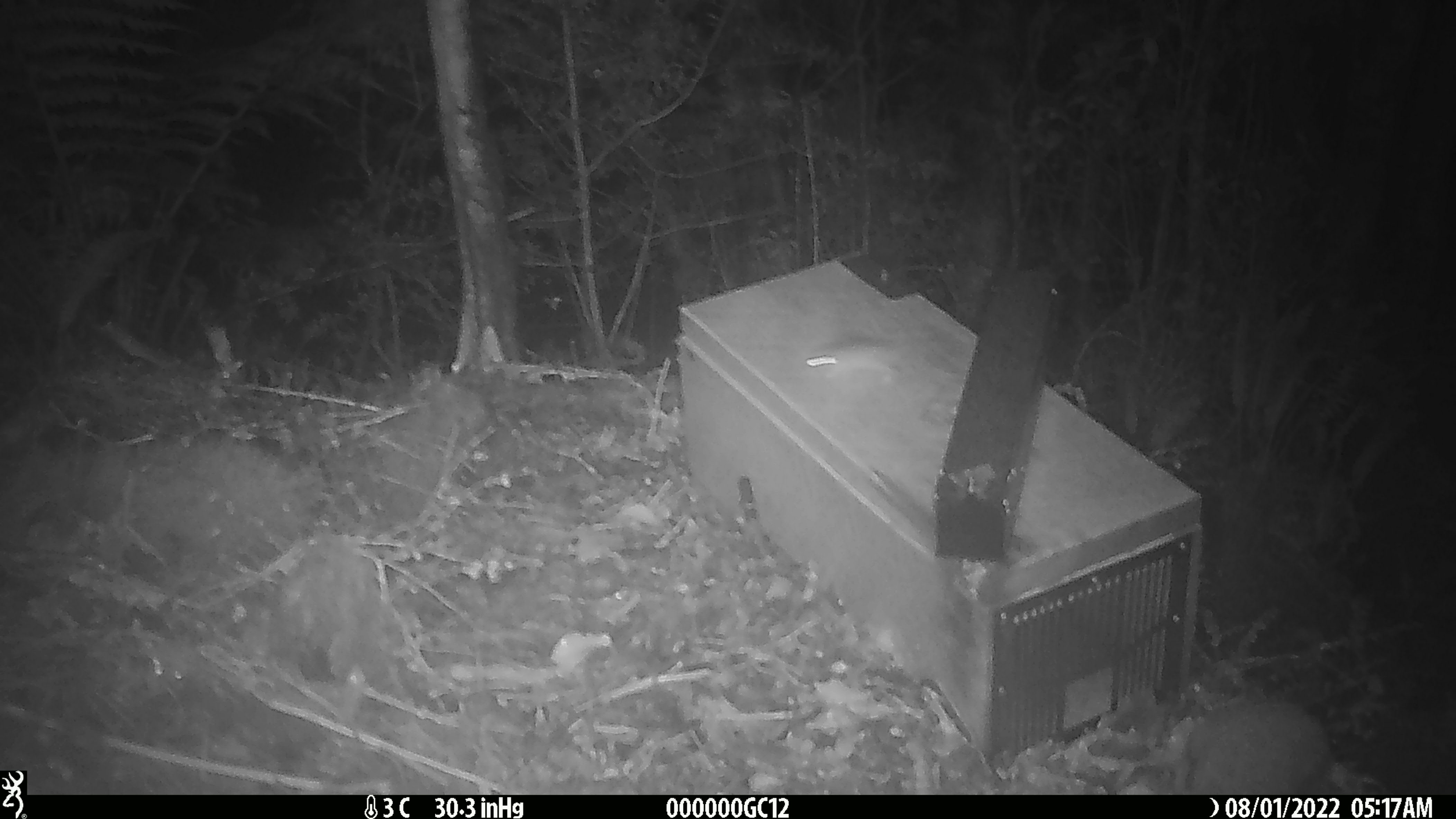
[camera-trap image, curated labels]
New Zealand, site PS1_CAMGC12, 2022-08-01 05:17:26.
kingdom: Animalia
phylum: Chordata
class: Mammalia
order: Rodentia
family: Muridae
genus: Mus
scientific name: Mus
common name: mouse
Mouse (Mus).